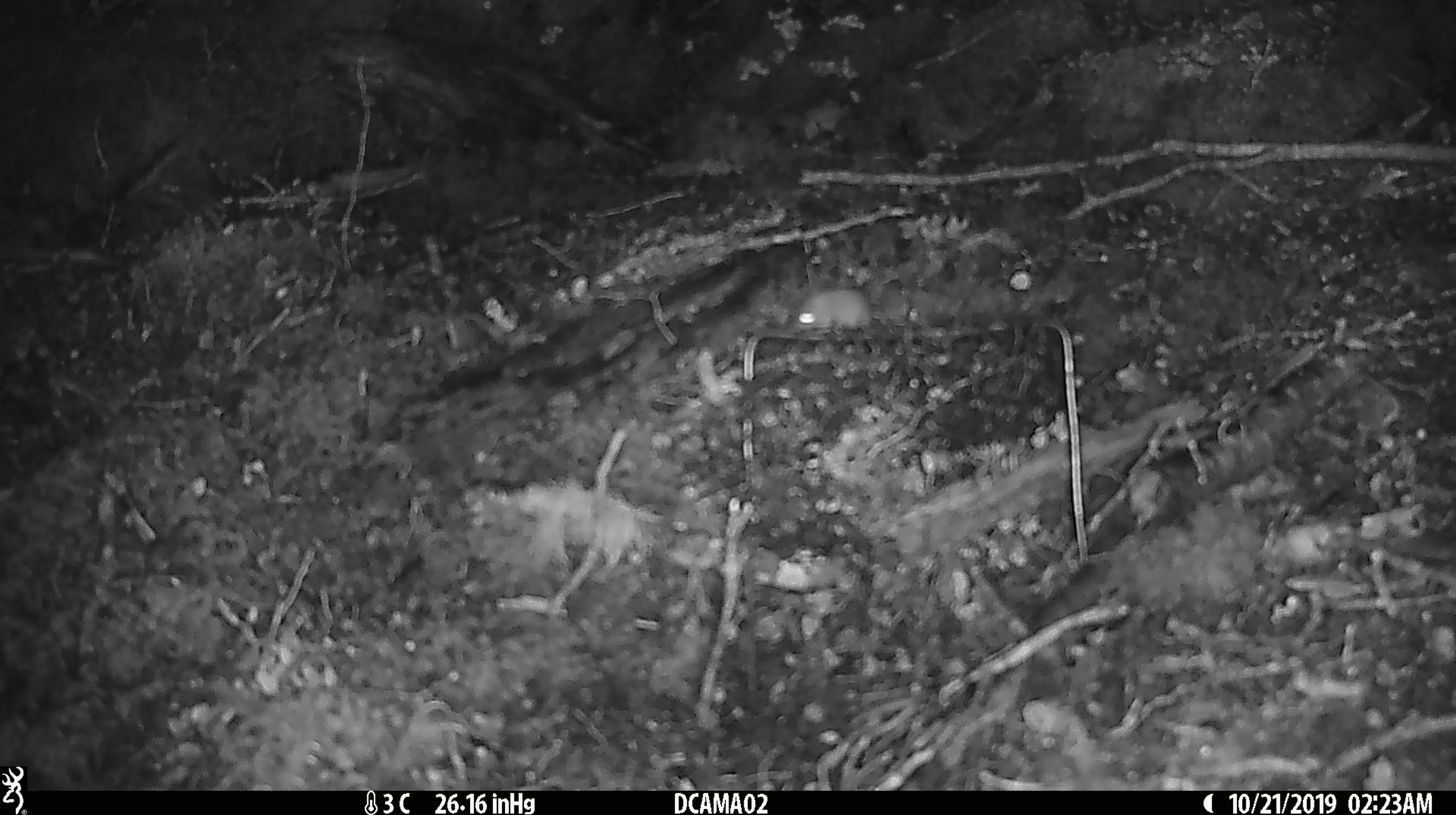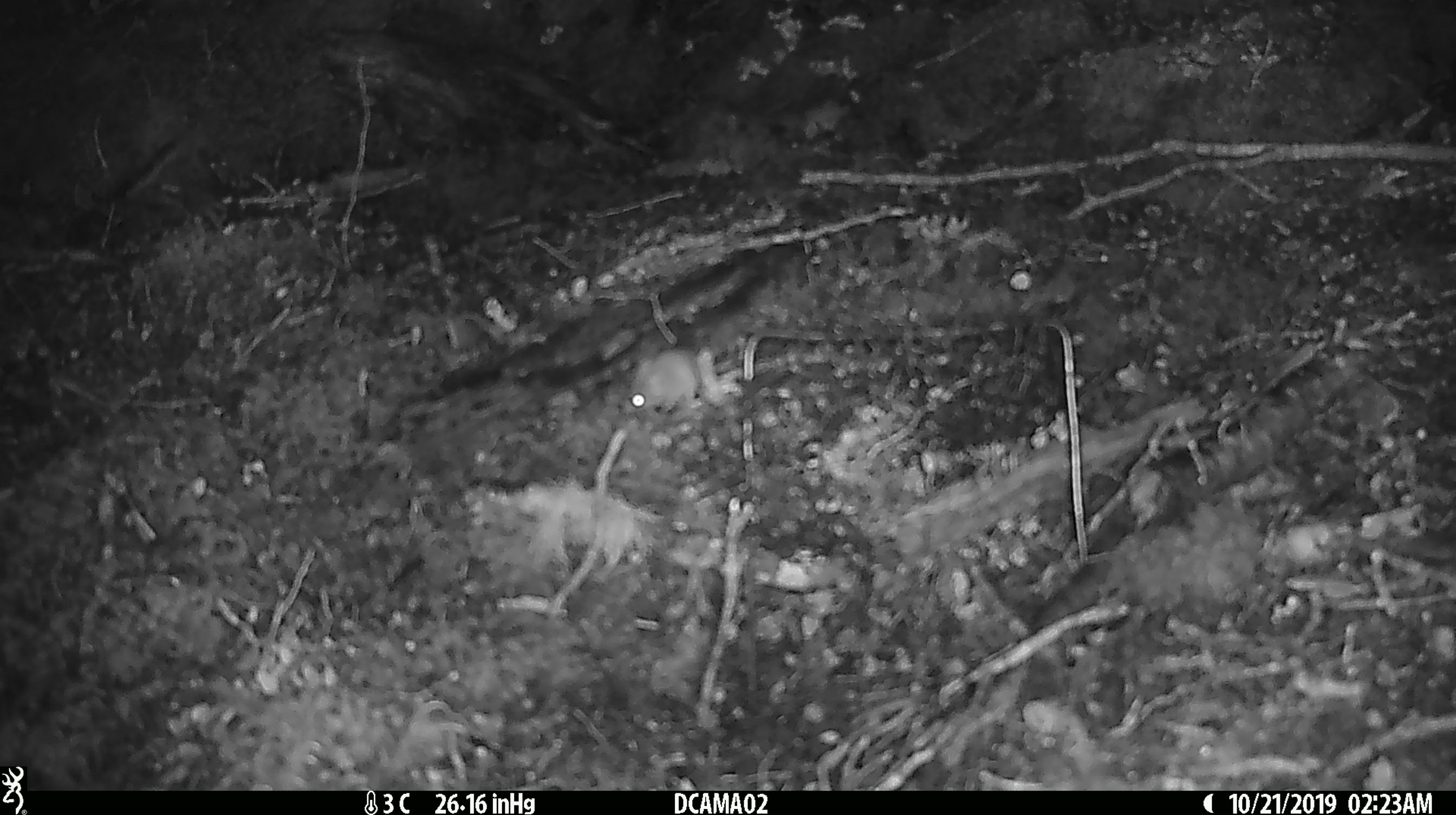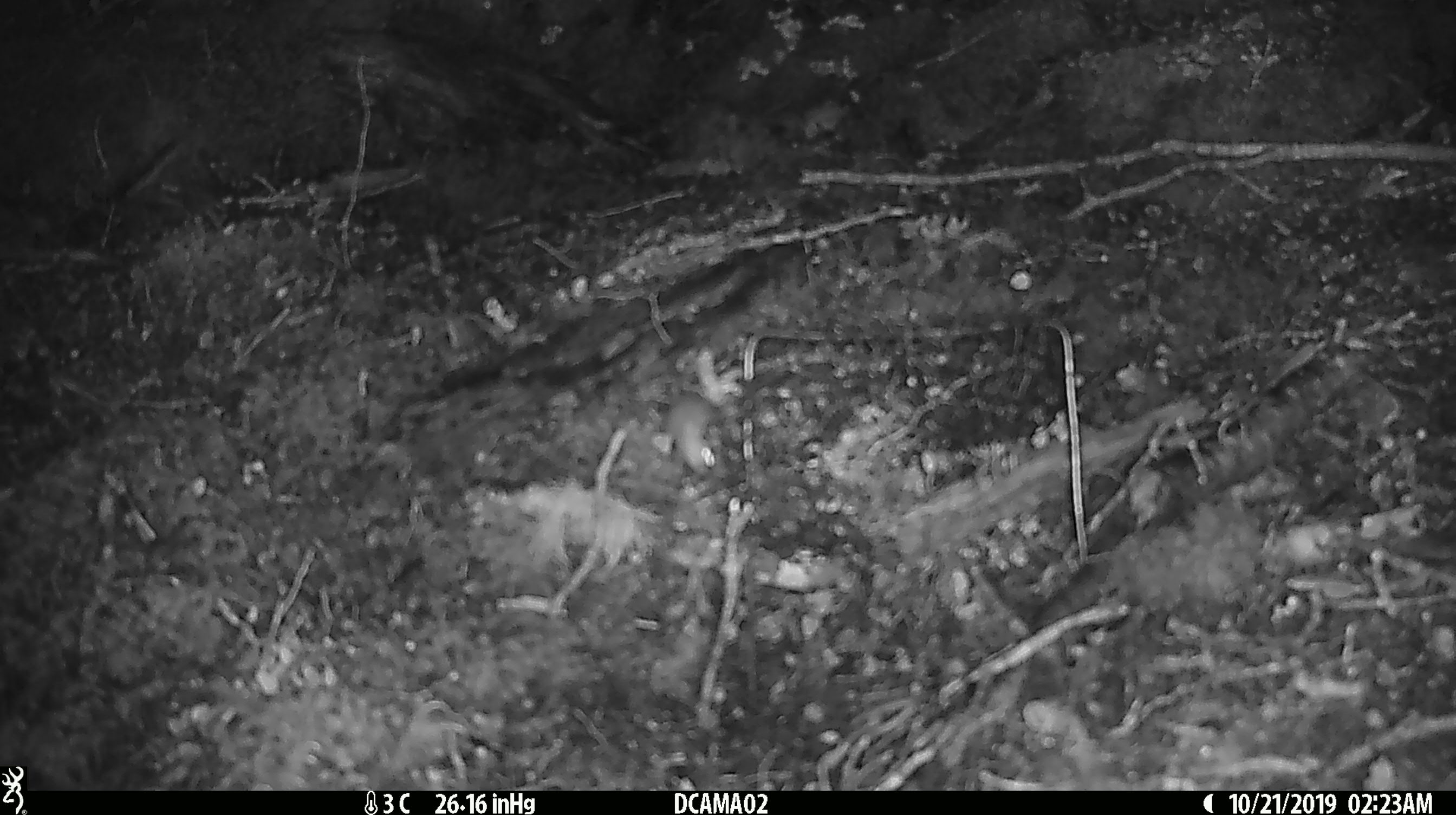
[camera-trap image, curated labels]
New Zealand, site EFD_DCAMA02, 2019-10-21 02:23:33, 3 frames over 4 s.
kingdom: Animalia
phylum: Chordata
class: Mammalia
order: Rodentia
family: Muridae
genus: Mus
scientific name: Mus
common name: mouse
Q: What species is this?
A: Mouse (Mus).